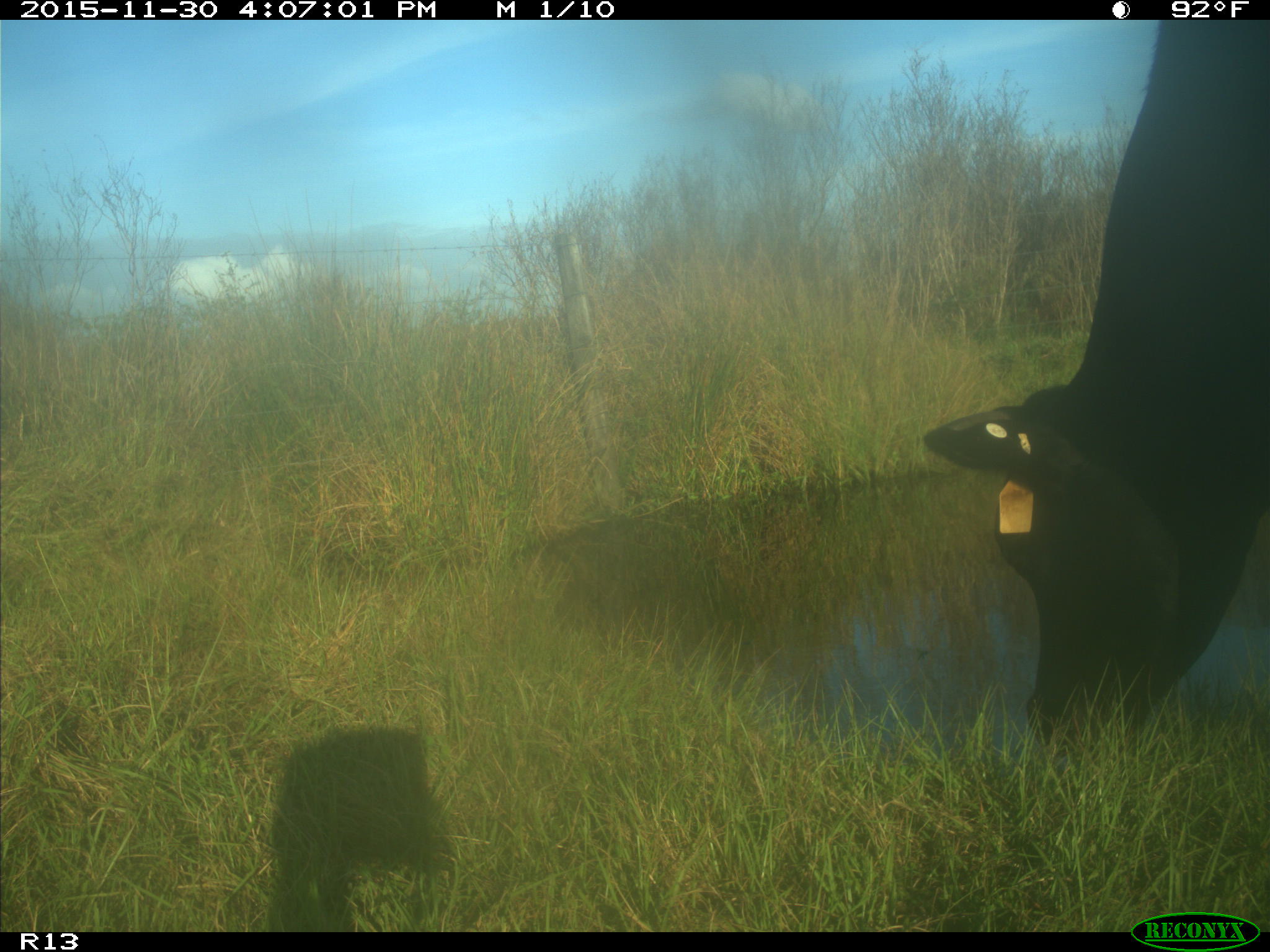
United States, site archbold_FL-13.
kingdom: Animalia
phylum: Chordata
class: Mammalia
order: Artiodactyla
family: Bovidae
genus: Bos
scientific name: Bos taurus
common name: domestic cow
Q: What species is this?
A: Bos taurus (domestic cow).